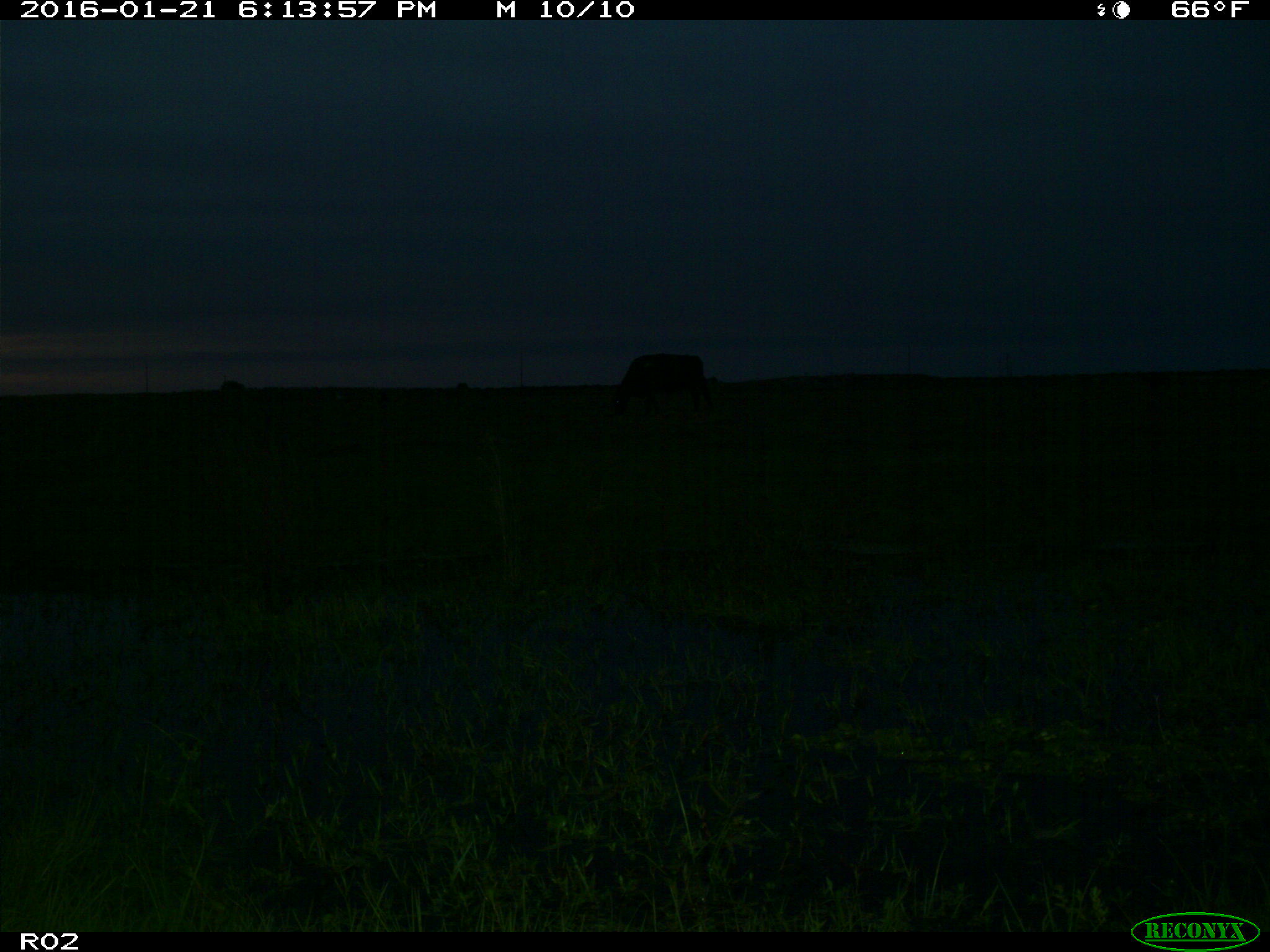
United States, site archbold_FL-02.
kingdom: Animalia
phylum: Chordata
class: Mammalia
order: Artiodactyla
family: Bovidae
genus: Bos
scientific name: Bos taurus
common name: domestic cow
Bos taurus (domestic cow).